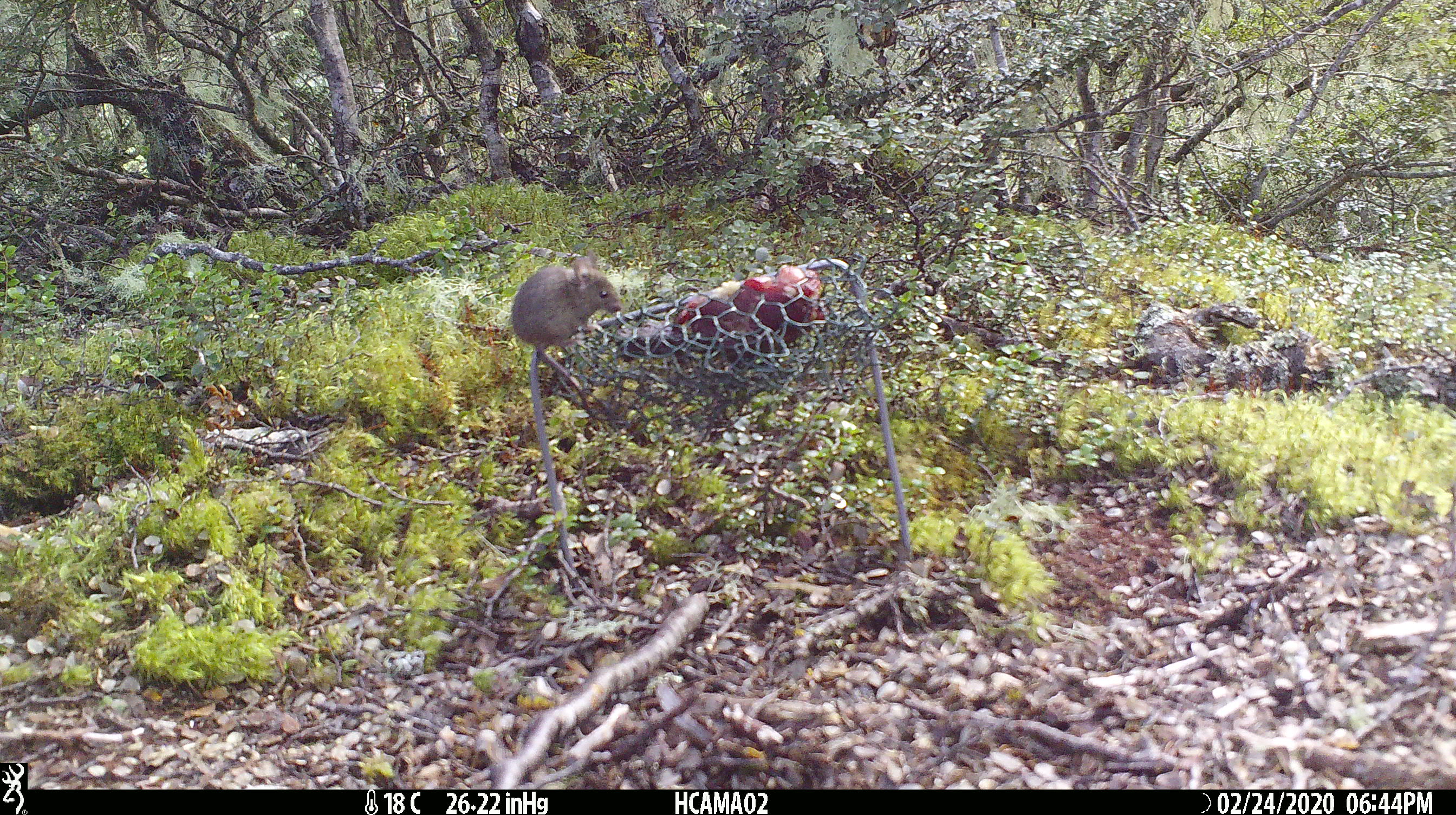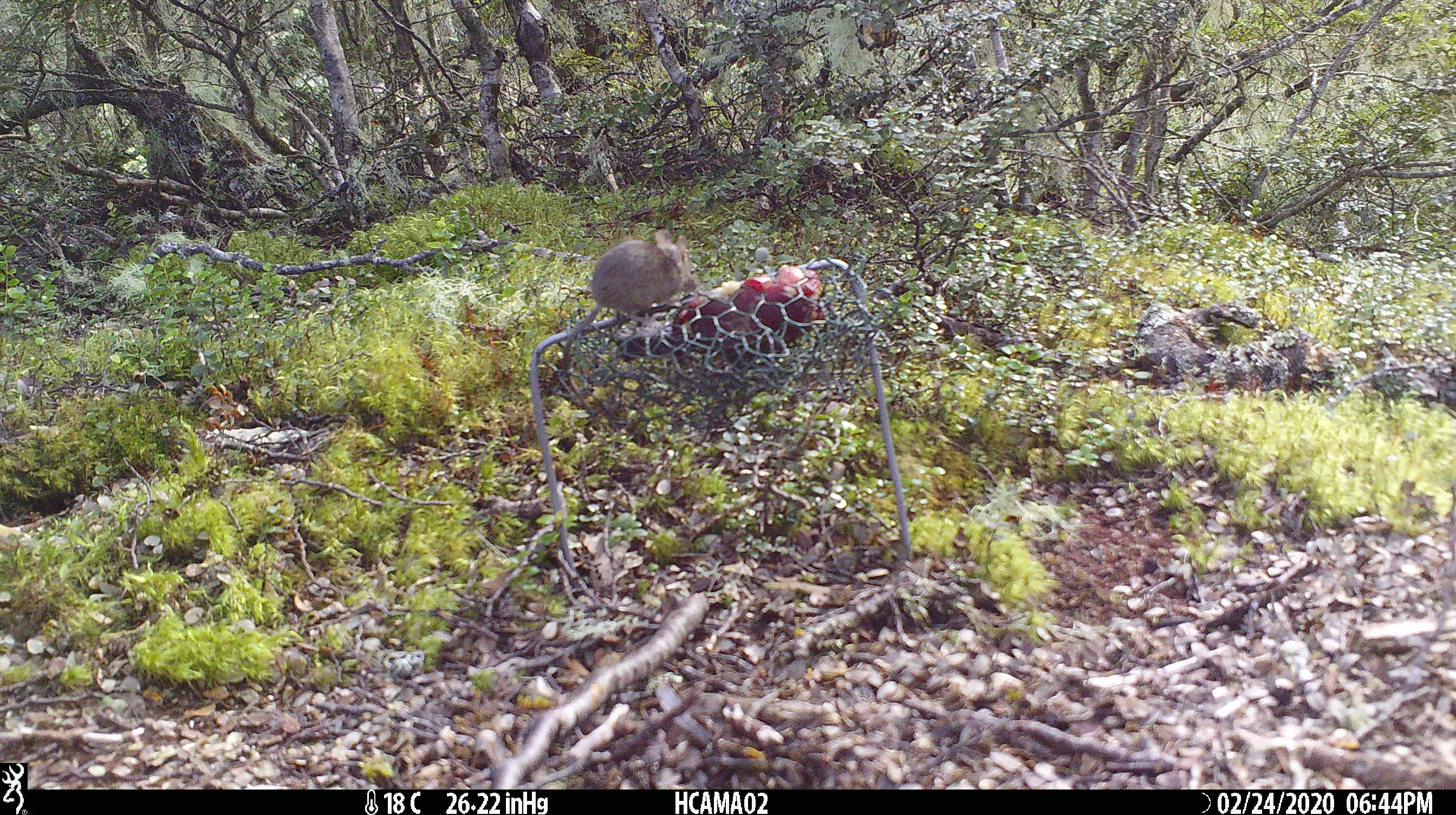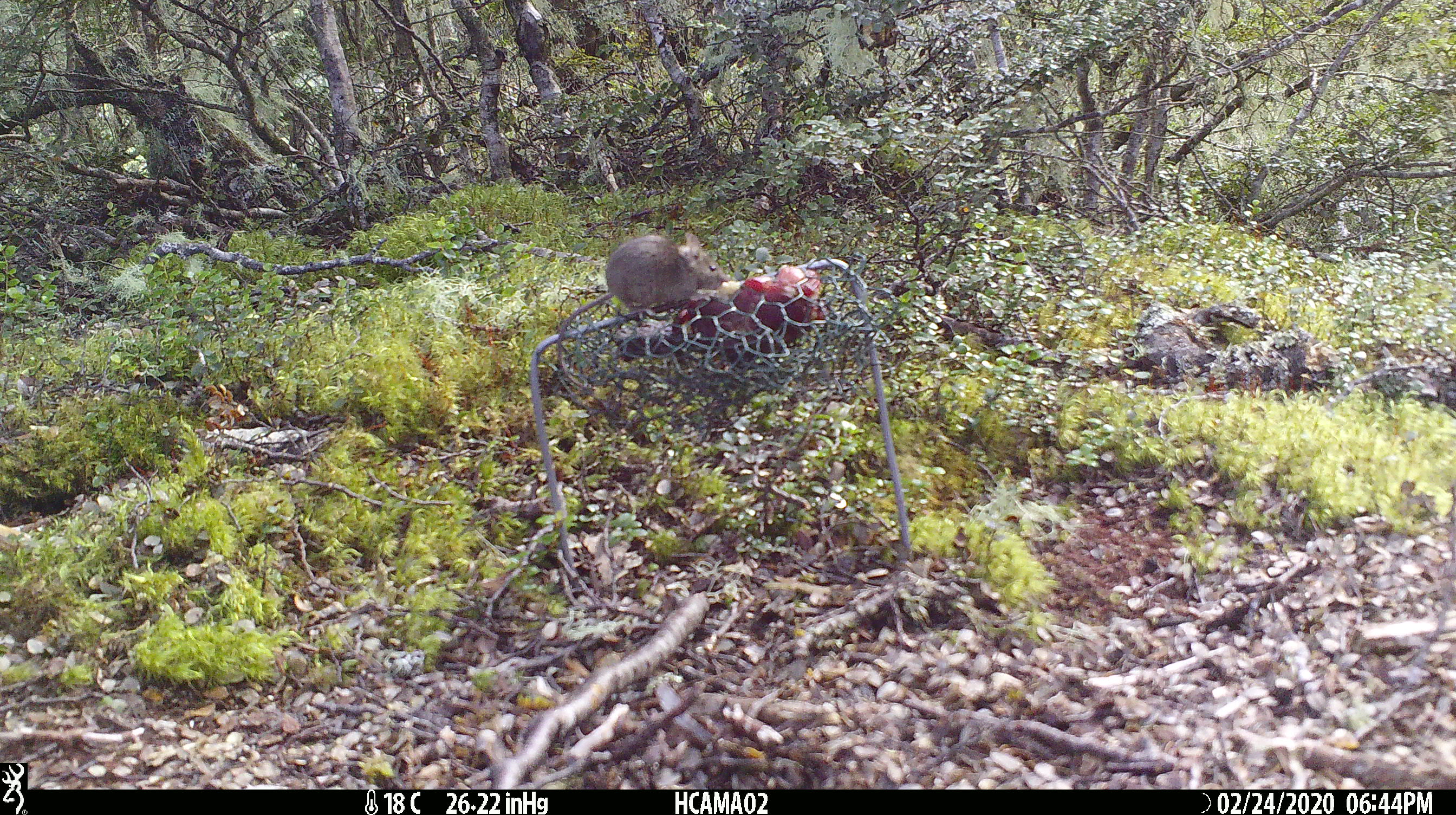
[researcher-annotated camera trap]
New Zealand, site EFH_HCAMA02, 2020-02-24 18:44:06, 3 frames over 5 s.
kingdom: Animalia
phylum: Chordata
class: Mammalia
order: Rodentia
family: Muridae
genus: Mus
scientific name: Mus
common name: mouse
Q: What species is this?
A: Mouse (Mus).